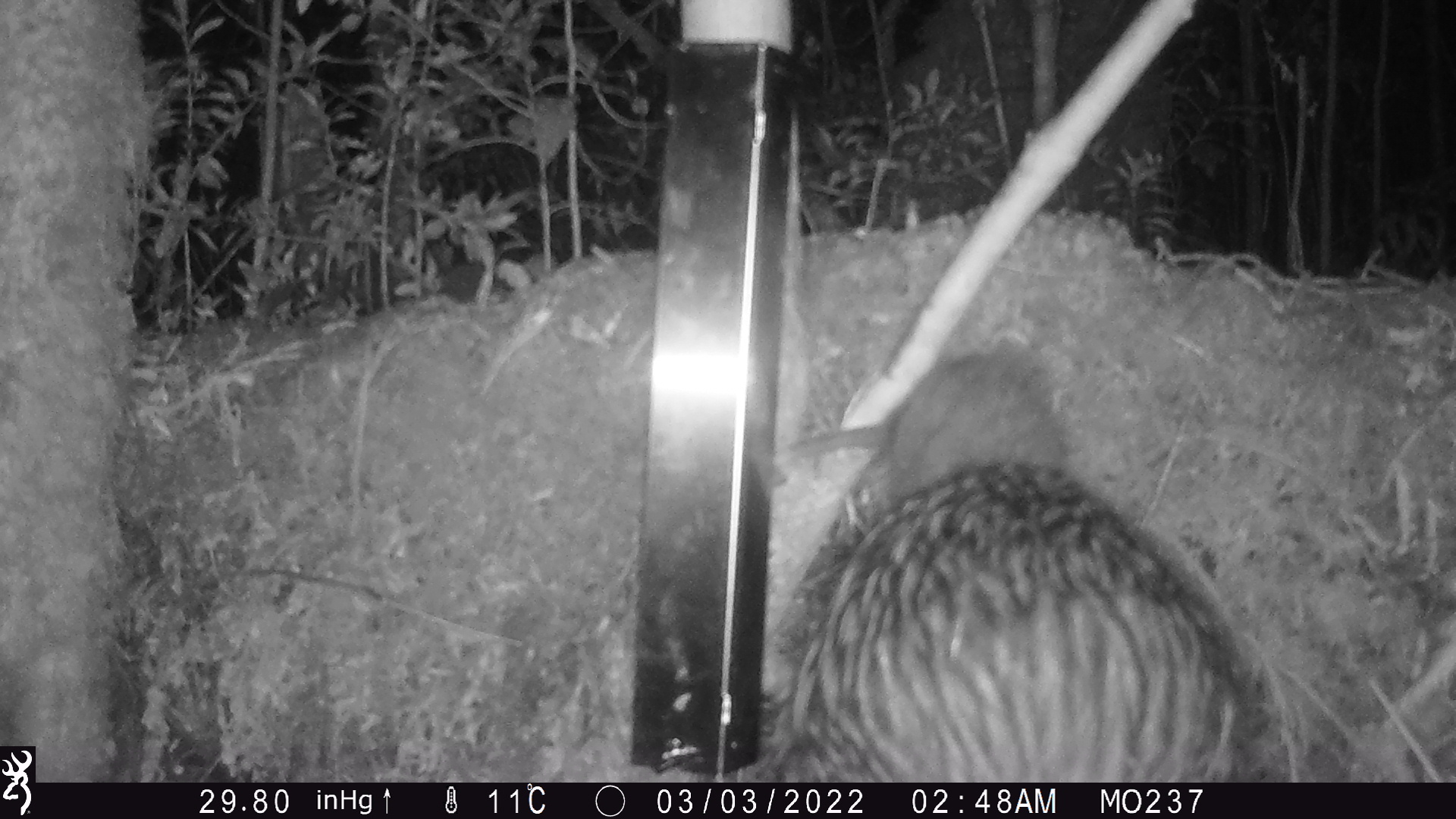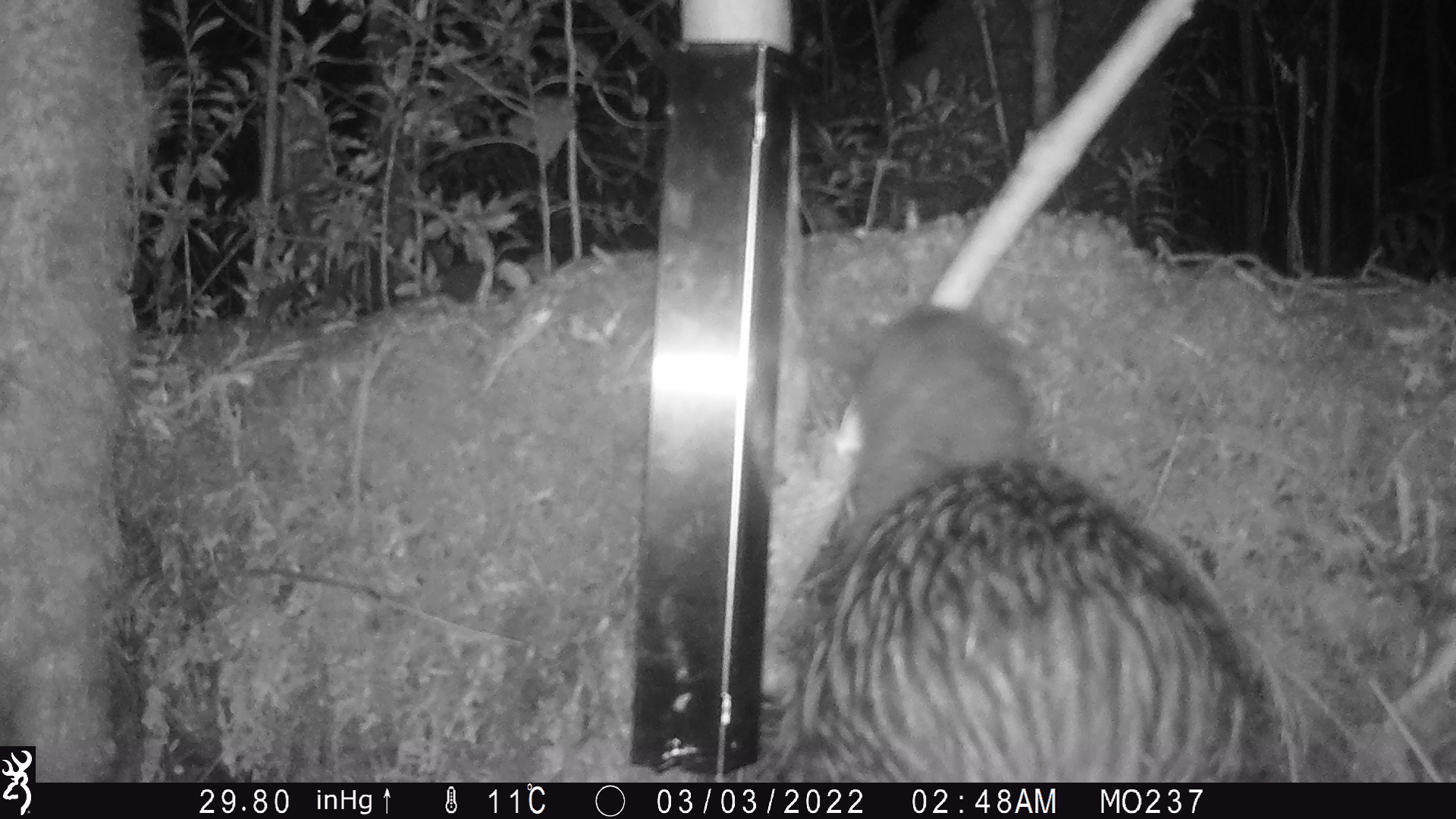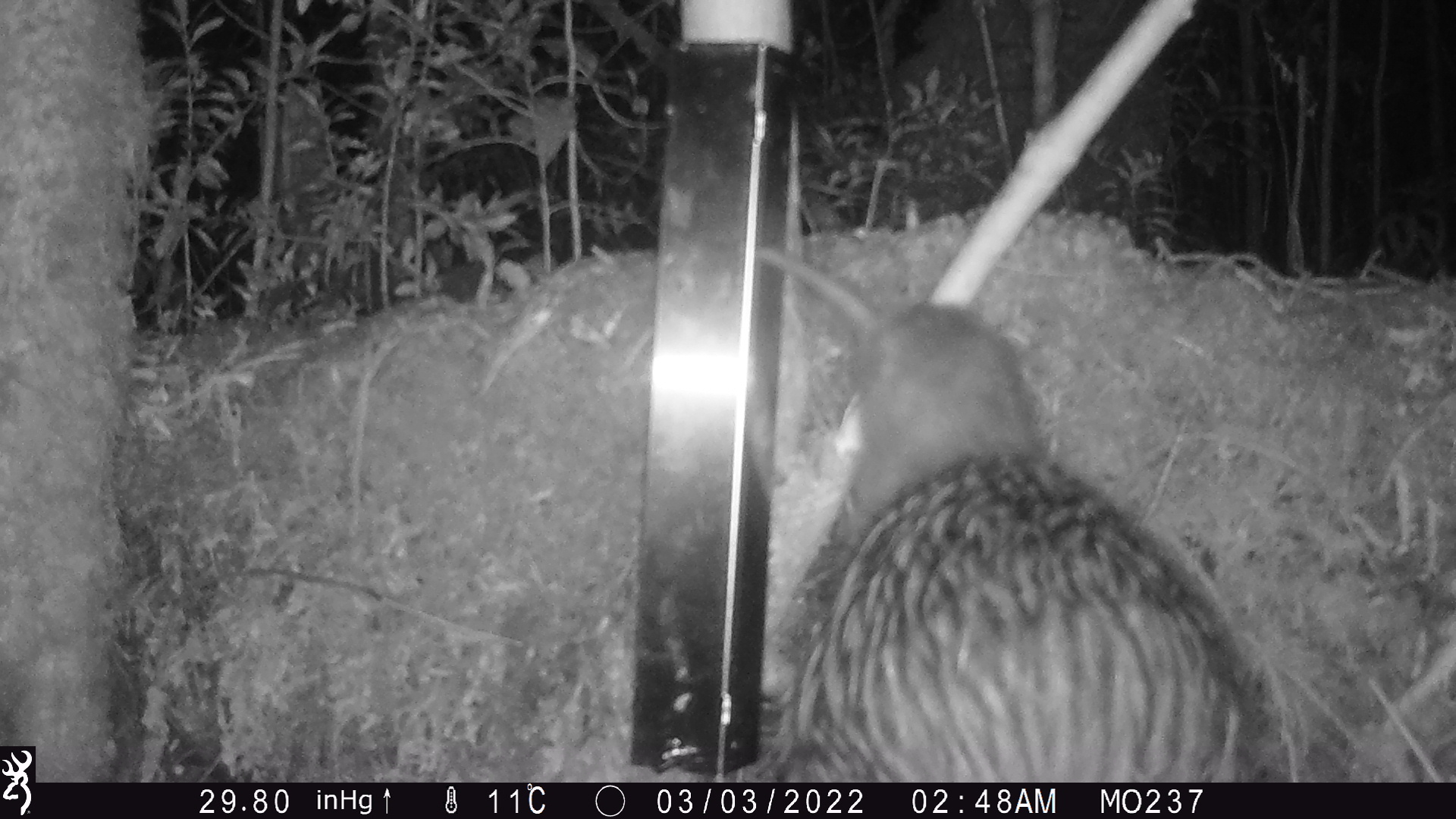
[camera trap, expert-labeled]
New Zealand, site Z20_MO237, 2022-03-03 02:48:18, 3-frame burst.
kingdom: Animalia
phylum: Chordata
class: Aves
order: Apterygiformes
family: Apterygidae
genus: Apteryx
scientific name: Apteryx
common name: kiwi